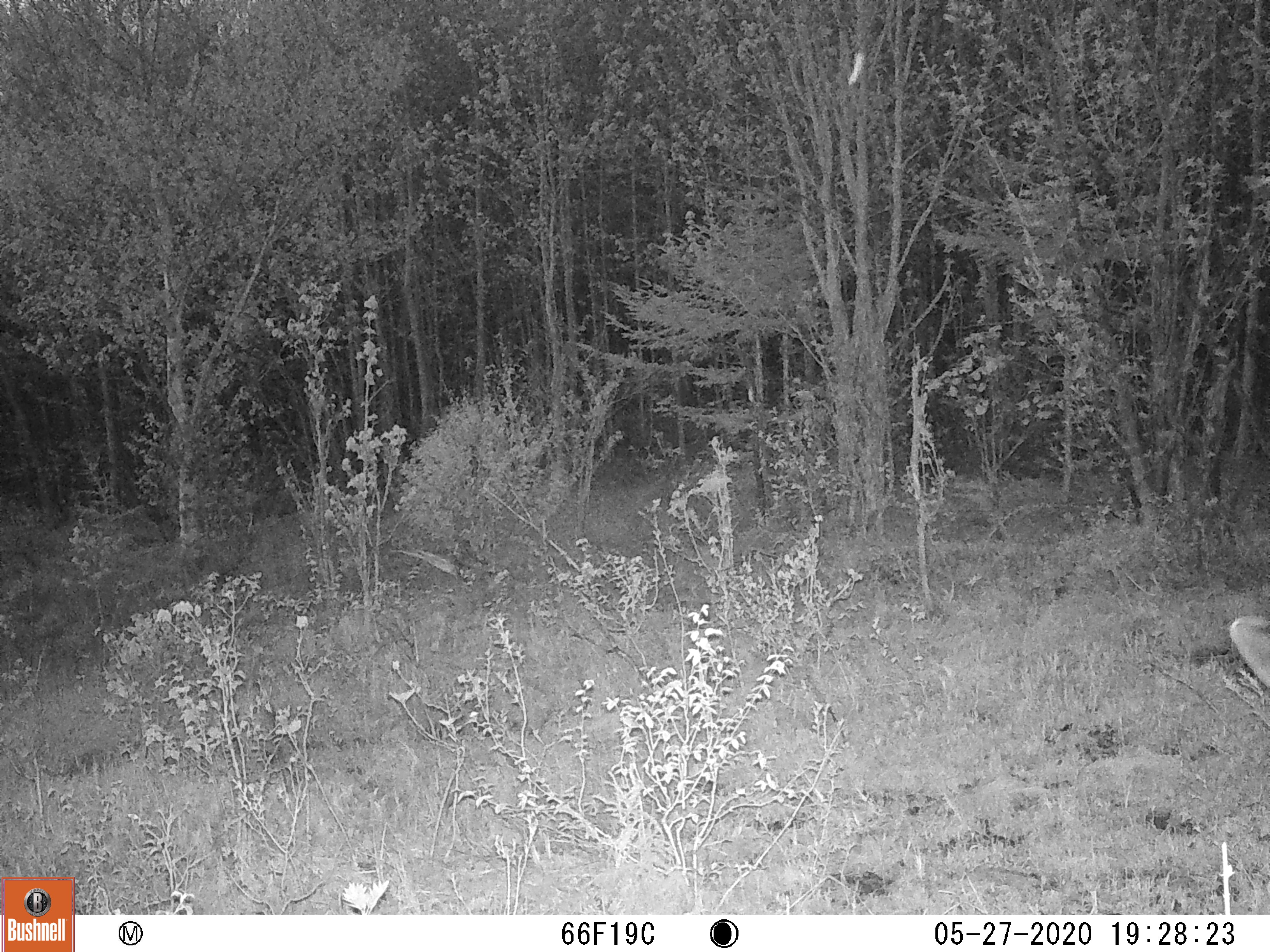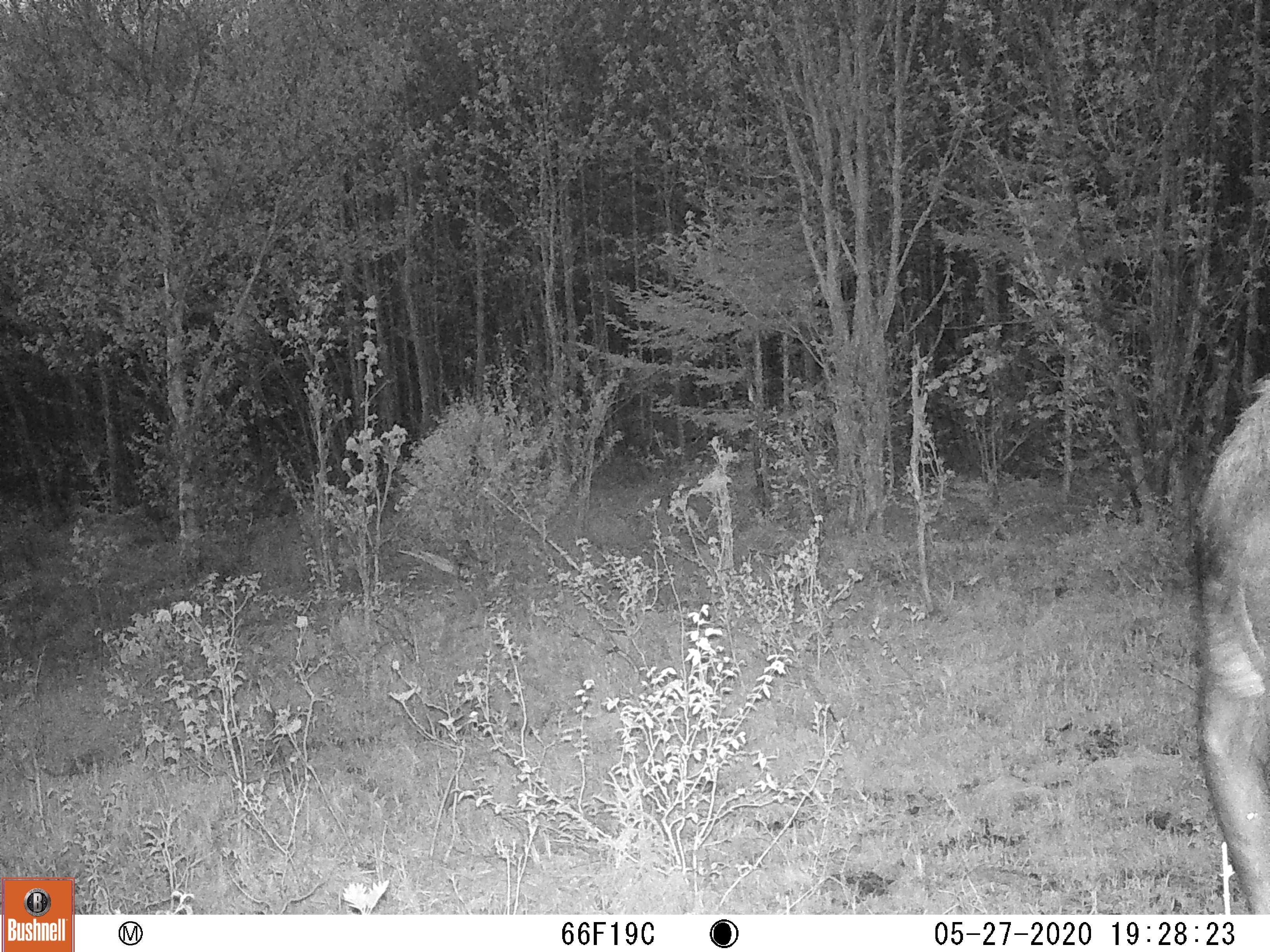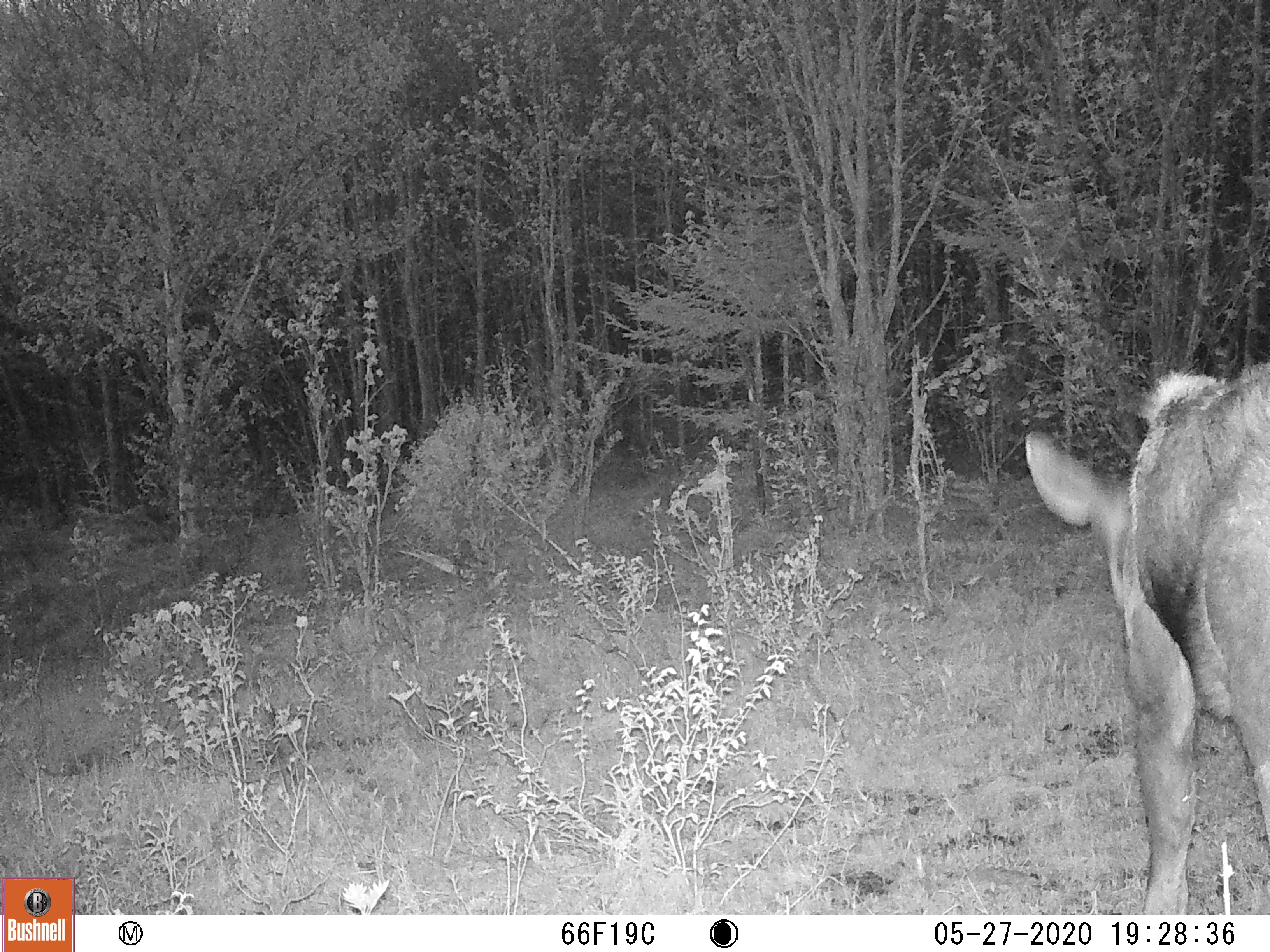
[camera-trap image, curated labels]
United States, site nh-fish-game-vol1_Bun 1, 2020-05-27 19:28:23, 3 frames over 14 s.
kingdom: Animalia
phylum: Chordata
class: Mammalia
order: Artiodactyla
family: Cervidae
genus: Alces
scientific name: Alces alces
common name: moose